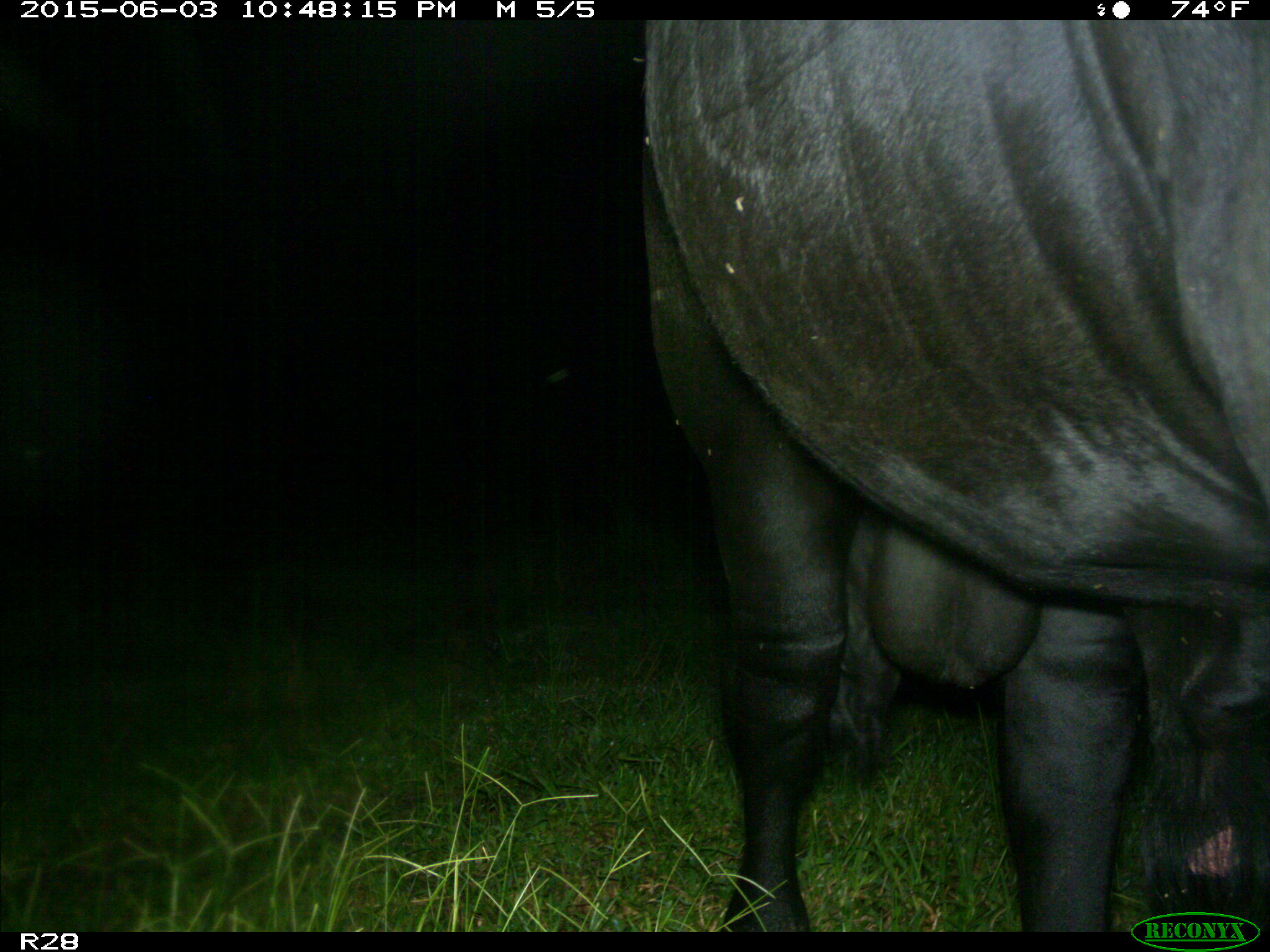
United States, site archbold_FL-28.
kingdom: Animalia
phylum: Chordata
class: Mammalia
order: Artiodactyla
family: Bovidae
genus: Bos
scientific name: Bos taurus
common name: domestic cow